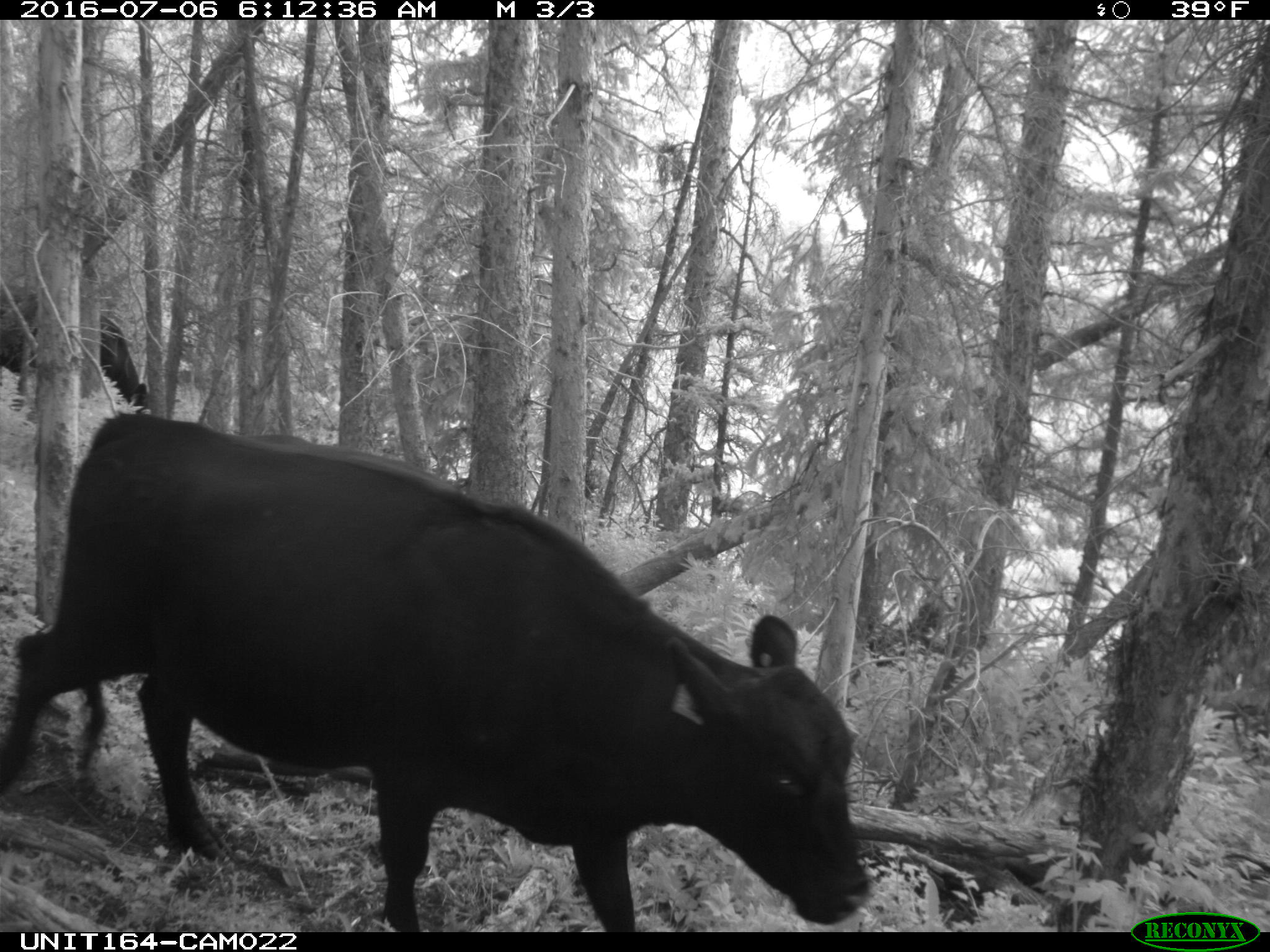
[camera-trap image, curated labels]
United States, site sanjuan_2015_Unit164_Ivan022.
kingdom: Animalia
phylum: Chordata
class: Mammalia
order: Artiodactyla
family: Bovidae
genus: Bos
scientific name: Bos taurus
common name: domestic cow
Bos taurus (domestic cow).